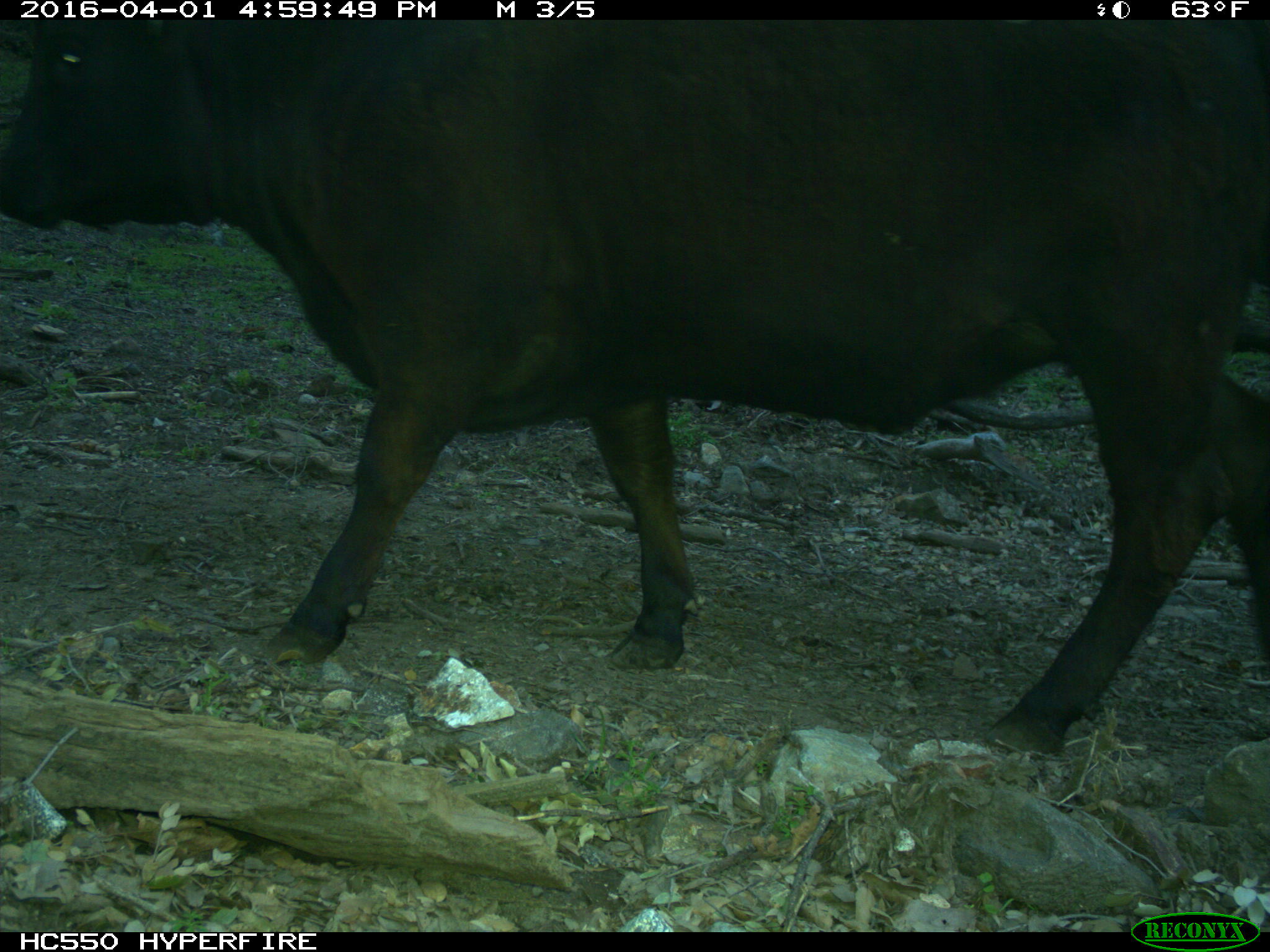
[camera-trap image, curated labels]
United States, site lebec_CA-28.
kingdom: Animalia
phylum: Chordata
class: Mammalia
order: Artiodactyla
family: Bovidae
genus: Bos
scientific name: Bos taurus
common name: domestic cow